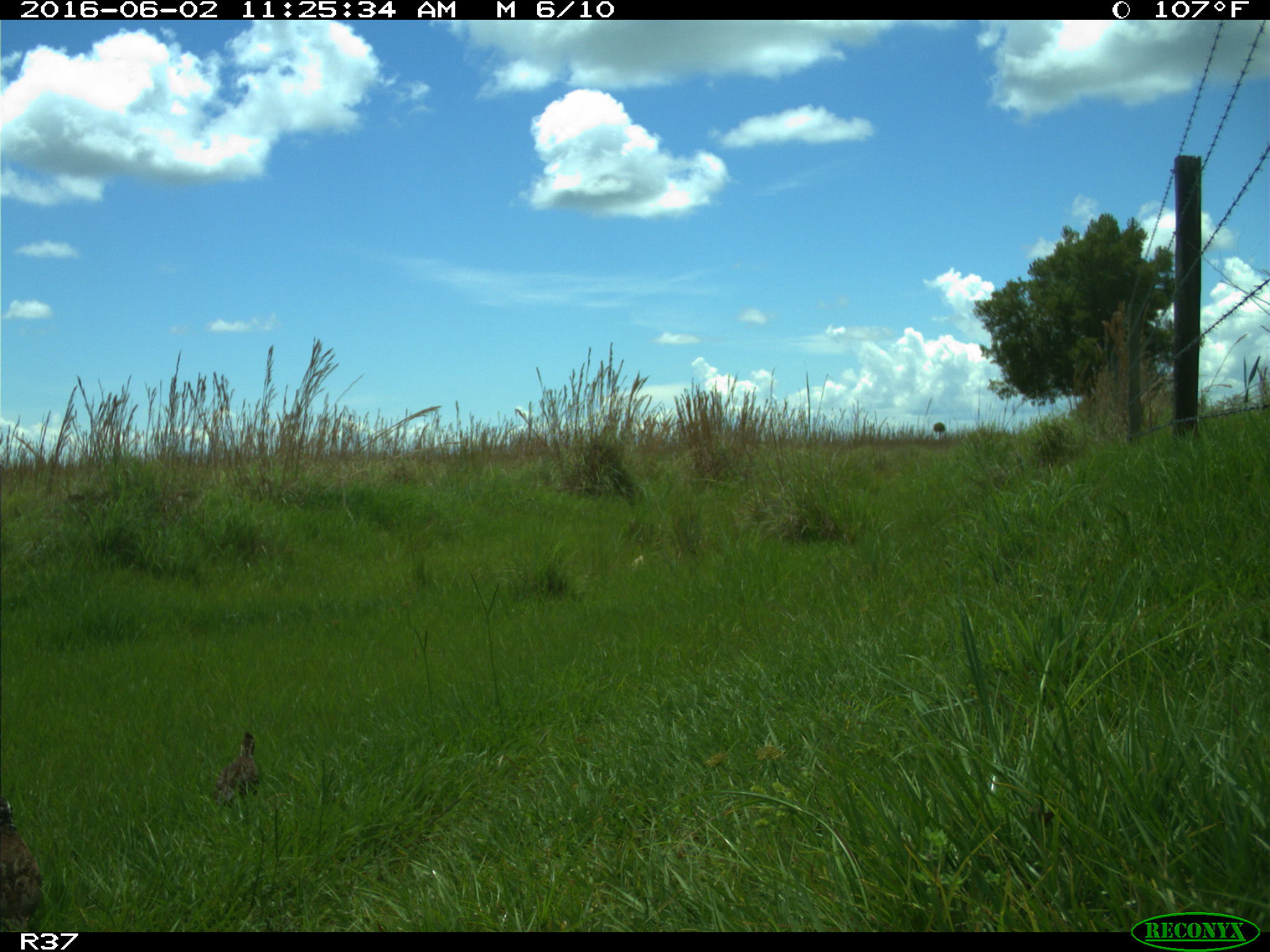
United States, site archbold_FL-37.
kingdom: Animalia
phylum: Chordata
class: Aves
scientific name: Aves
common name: birds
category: unidentified bird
Unidentified bird (birds) (Aves).